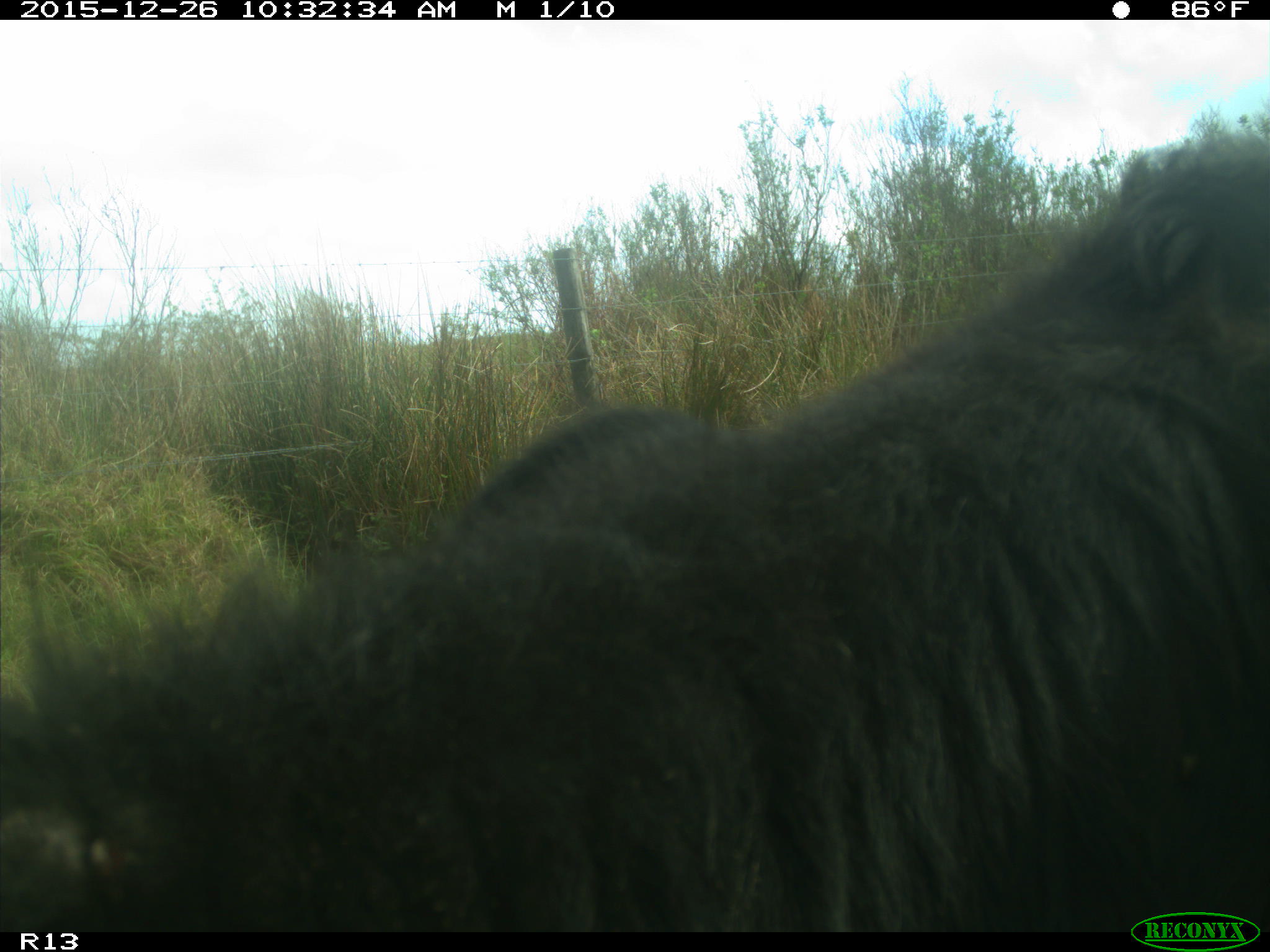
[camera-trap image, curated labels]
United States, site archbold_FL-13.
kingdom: Animalia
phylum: Chordata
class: Mammalia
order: Artiodactyla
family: Bovidae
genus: Bos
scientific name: Bos taurus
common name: domestic cow